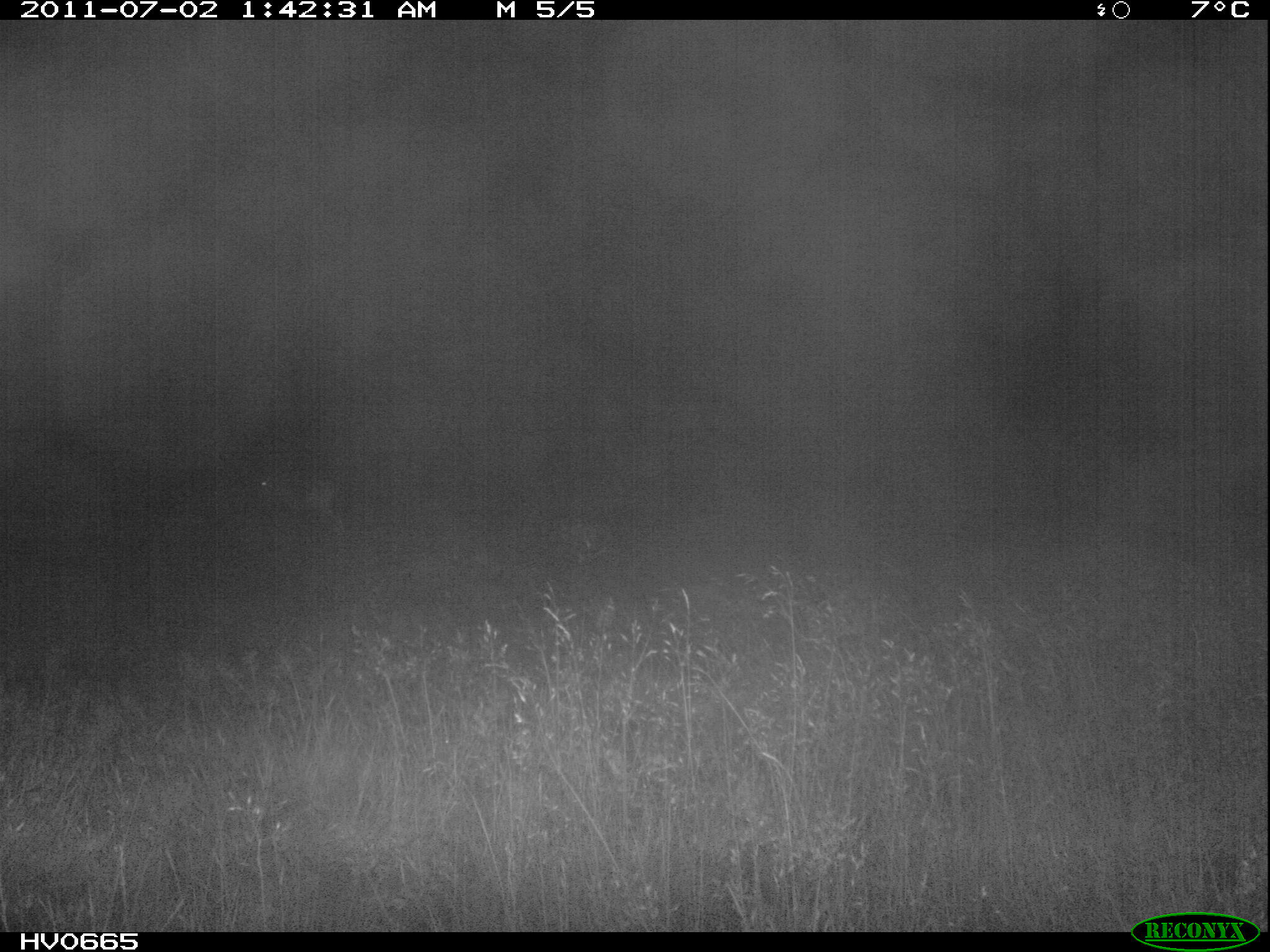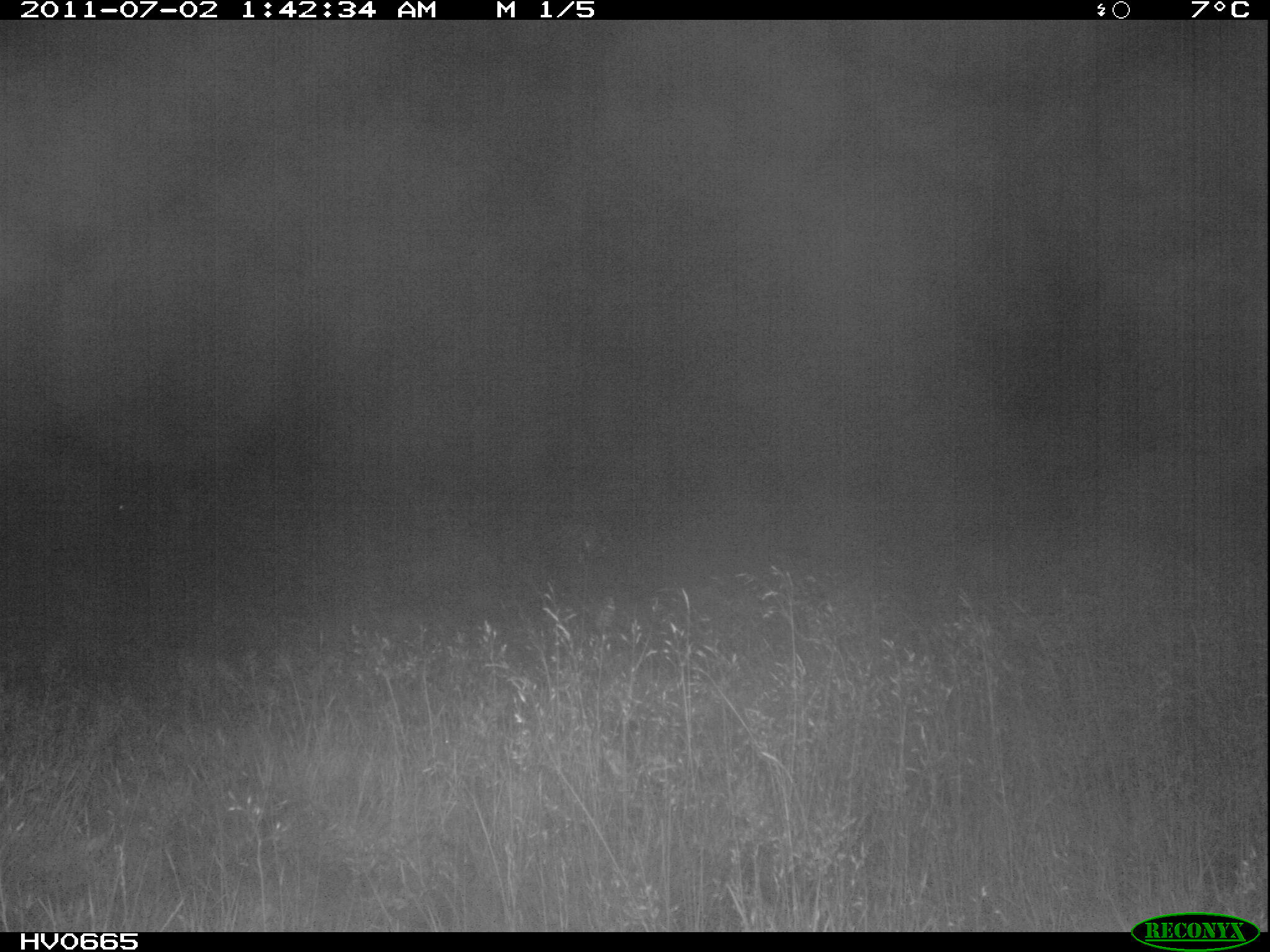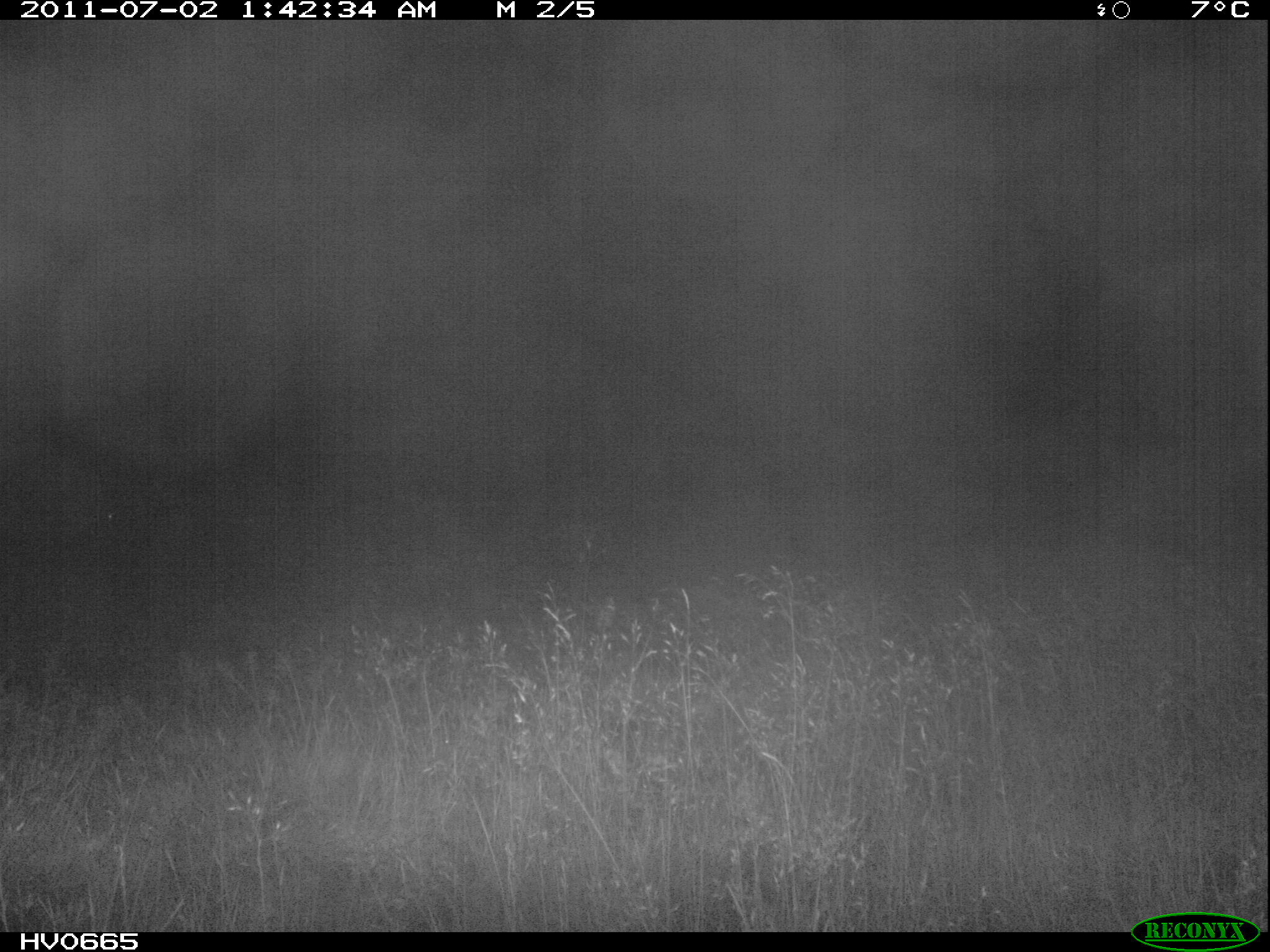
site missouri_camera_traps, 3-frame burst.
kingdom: Animalia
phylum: Chordata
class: Mammalia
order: Artiodactyla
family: Bovidae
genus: Ovis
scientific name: Ovis ammon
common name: mouflon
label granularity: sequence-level